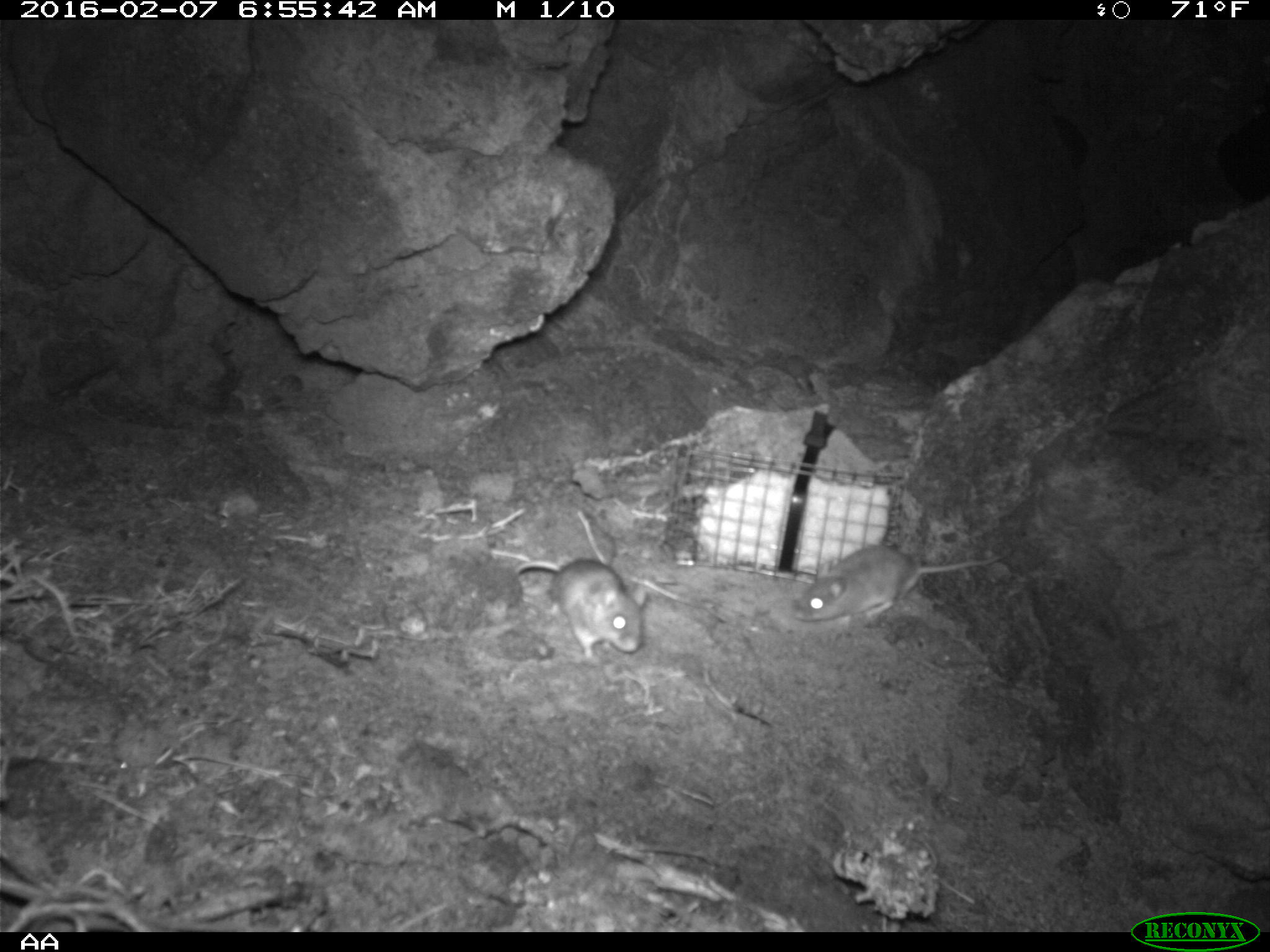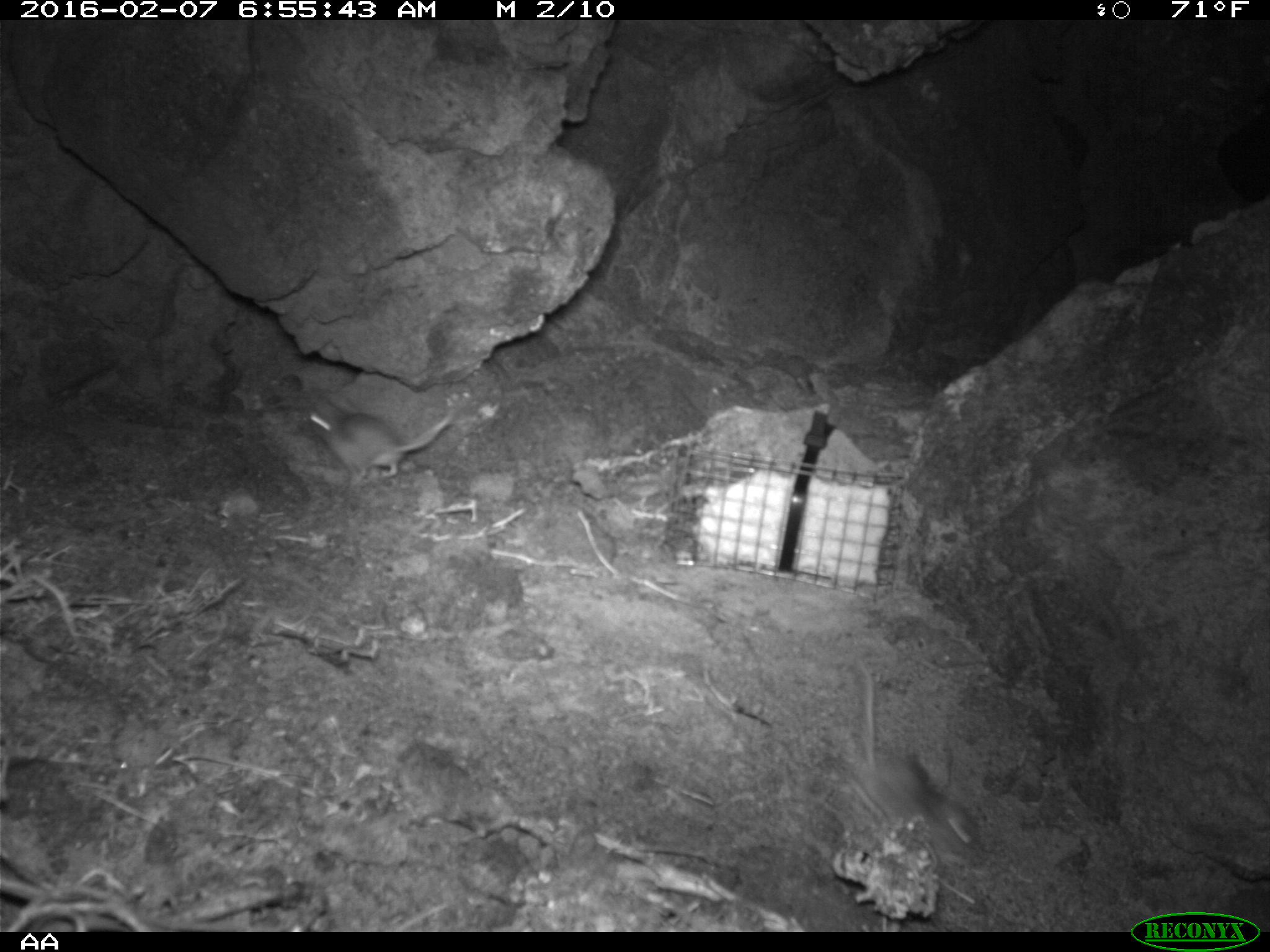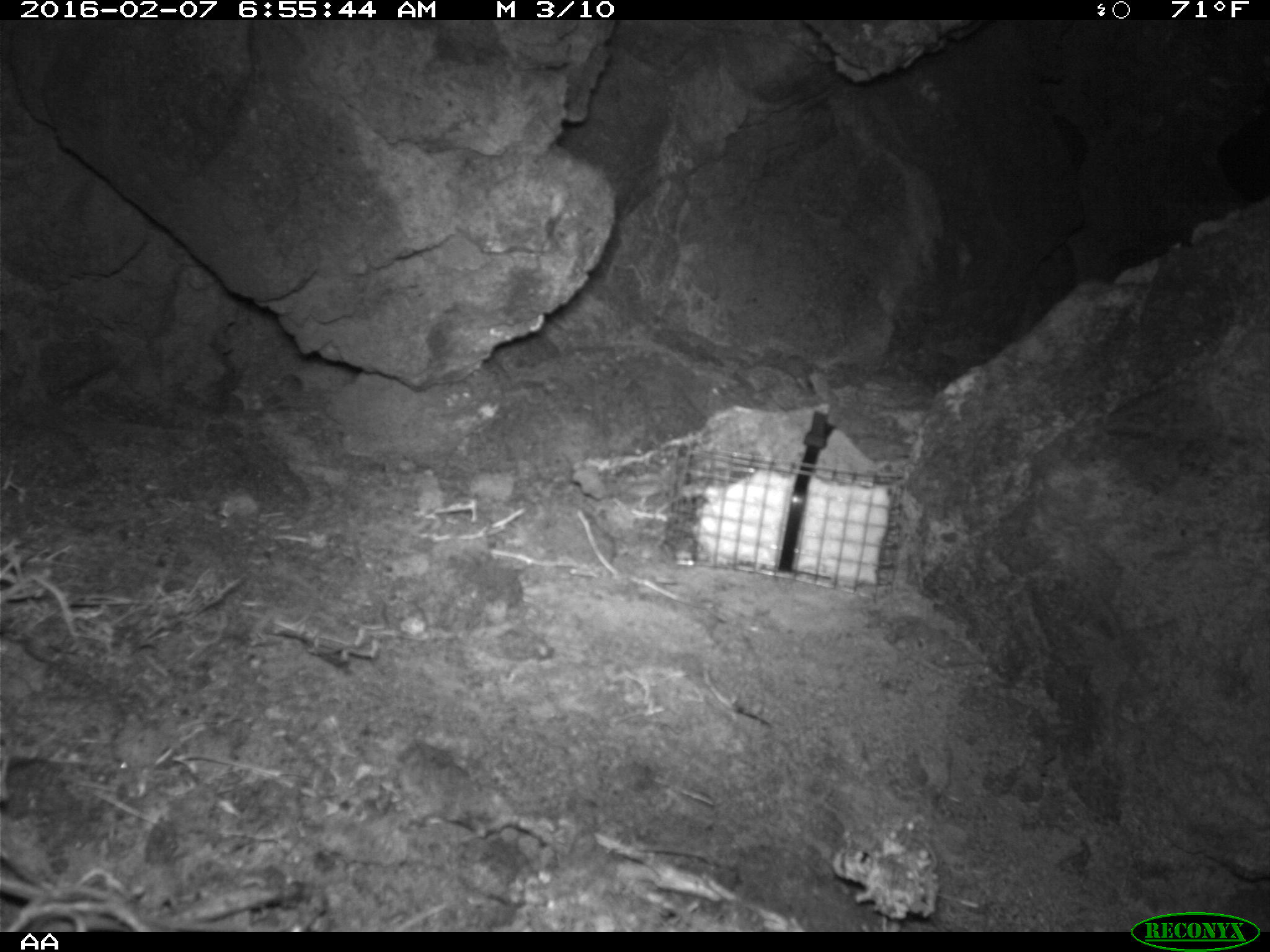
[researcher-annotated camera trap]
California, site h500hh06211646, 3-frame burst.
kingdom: Animalia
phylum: Chordata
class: Mammalia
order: Rodentia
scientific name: Rodentia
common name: rodent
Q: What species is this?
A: Rodent (Rodentia).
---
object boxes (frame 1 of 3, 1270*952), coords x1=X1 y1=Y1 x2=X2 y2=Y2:
rodent: x1=791 y1=544 x2=1015 y2=622; x1=513 y1=556 x2=648 y2=658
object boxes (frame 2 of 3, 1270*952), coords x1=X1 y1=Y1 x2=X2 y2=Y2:
rodent: x1=301 y1=399 x2=458 y2=491